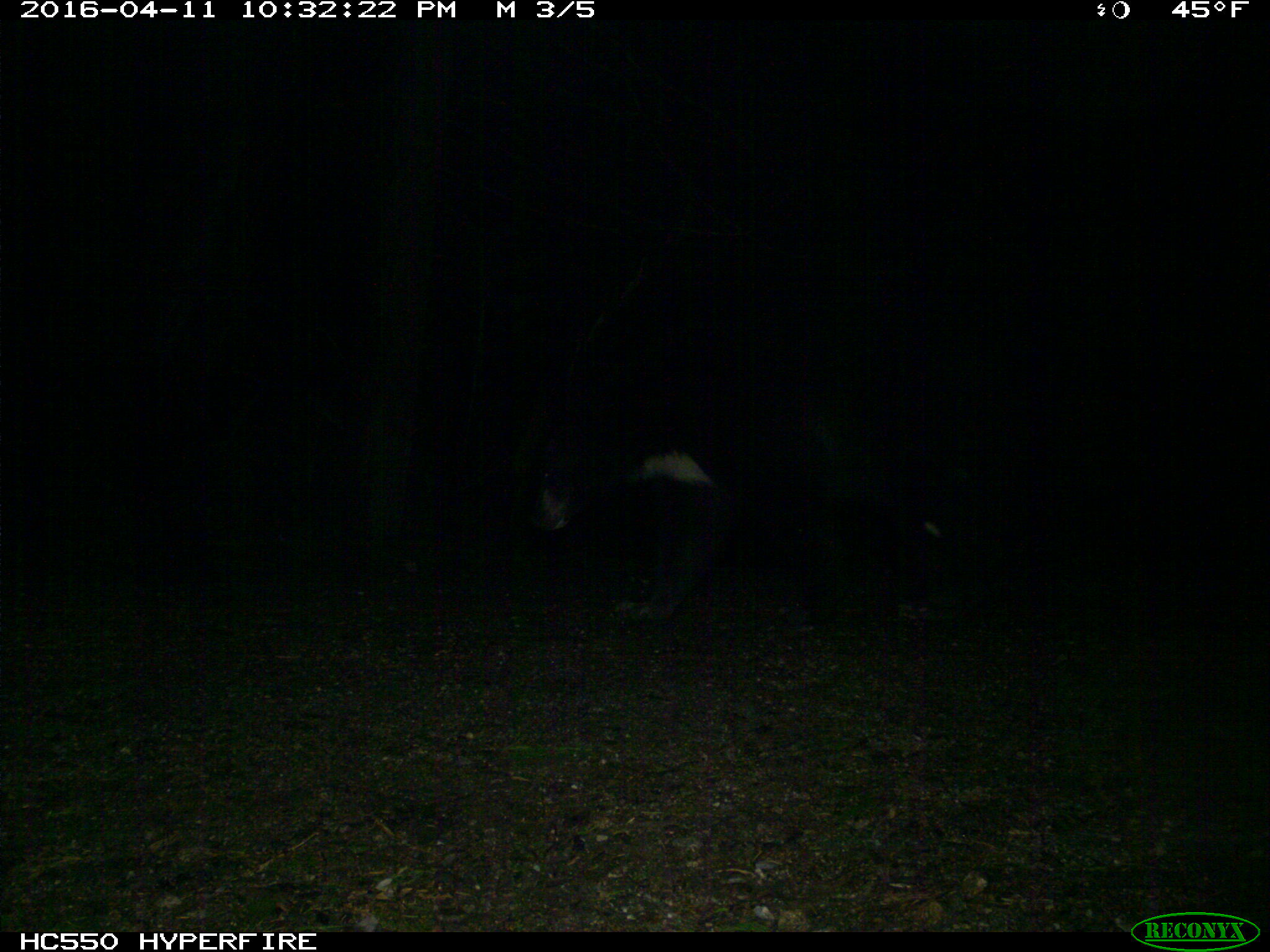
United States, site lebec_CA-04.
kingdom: Animalia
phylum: Chordata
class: Mammalia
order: Carnivora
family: Ursidae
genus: Ursus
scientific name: Ursus americanus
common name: american black bear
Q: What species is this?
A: Ursus americanus (american black bear).